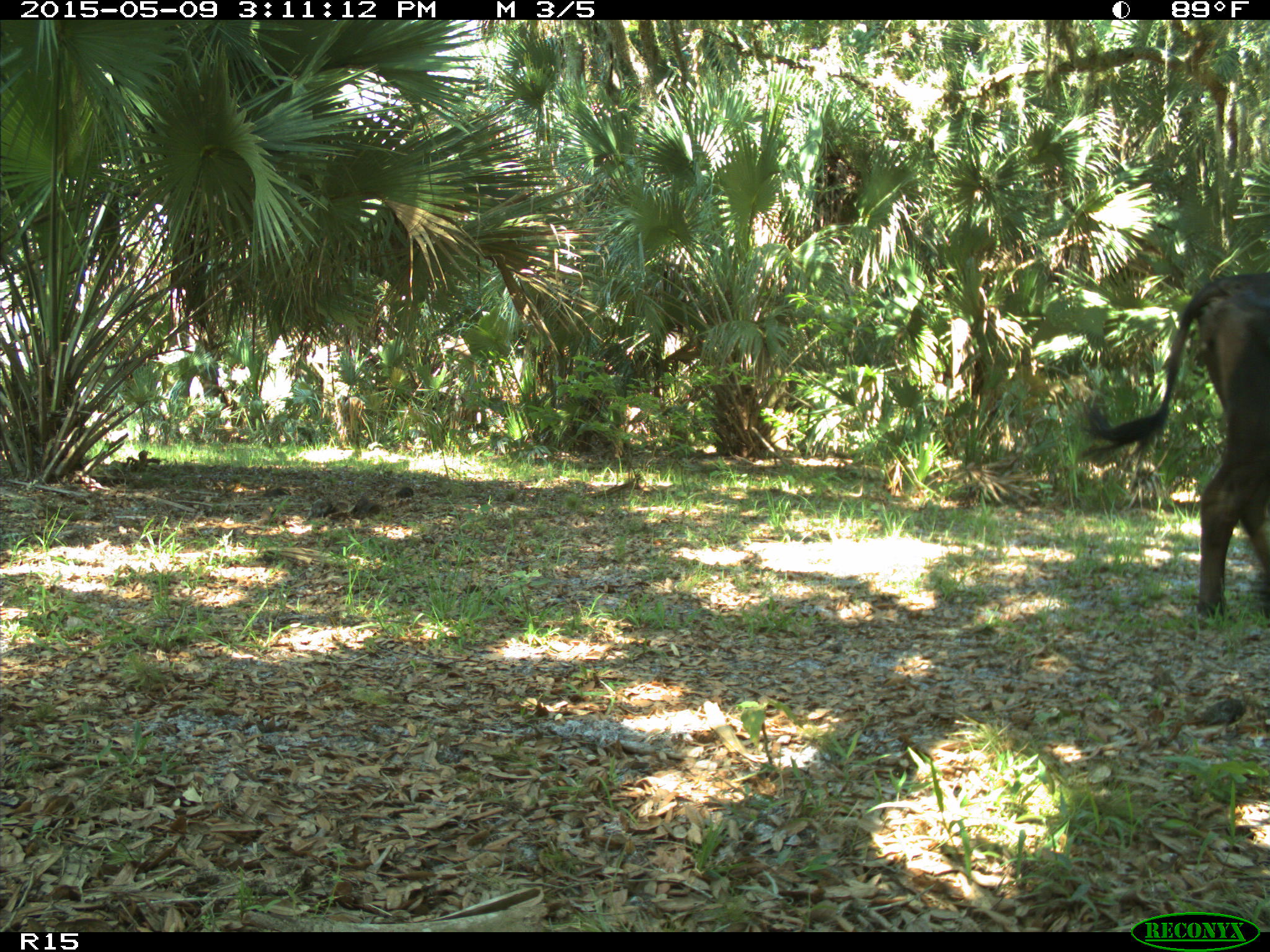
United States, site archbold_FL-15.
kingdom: Animalia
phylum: Chordata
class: Mammalia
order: Artiodactyla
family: Bovidae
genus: Bos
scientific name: Bos taurus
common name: domestic cow